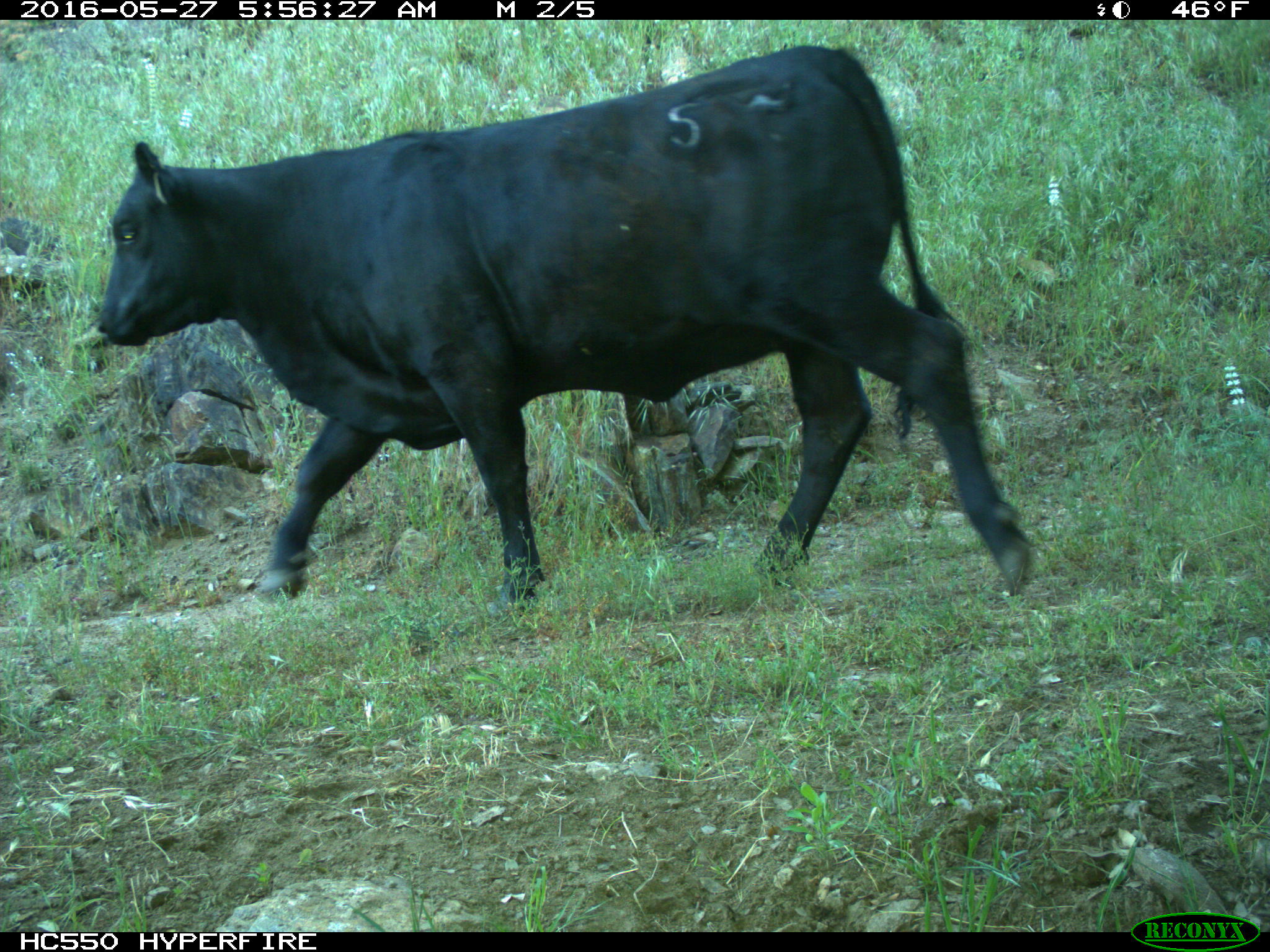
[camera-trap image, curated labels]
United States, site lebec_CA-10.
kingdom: Animalia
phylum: Chordata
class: Mammalia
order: Artiodactyla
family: Bovidae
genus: Bos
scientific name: Bos taurus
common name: domestic cow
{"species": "Bos taurus (domestic cow)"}